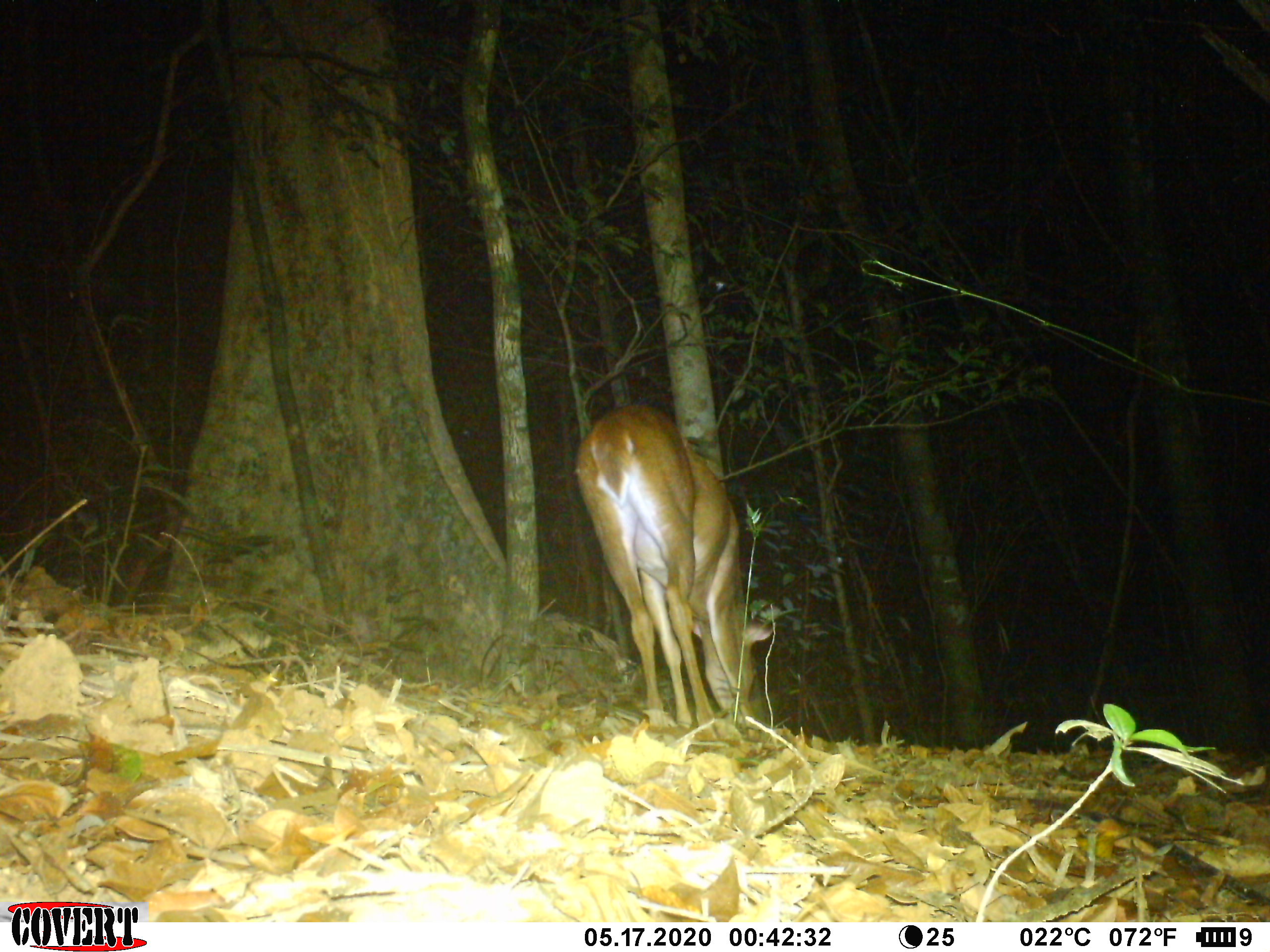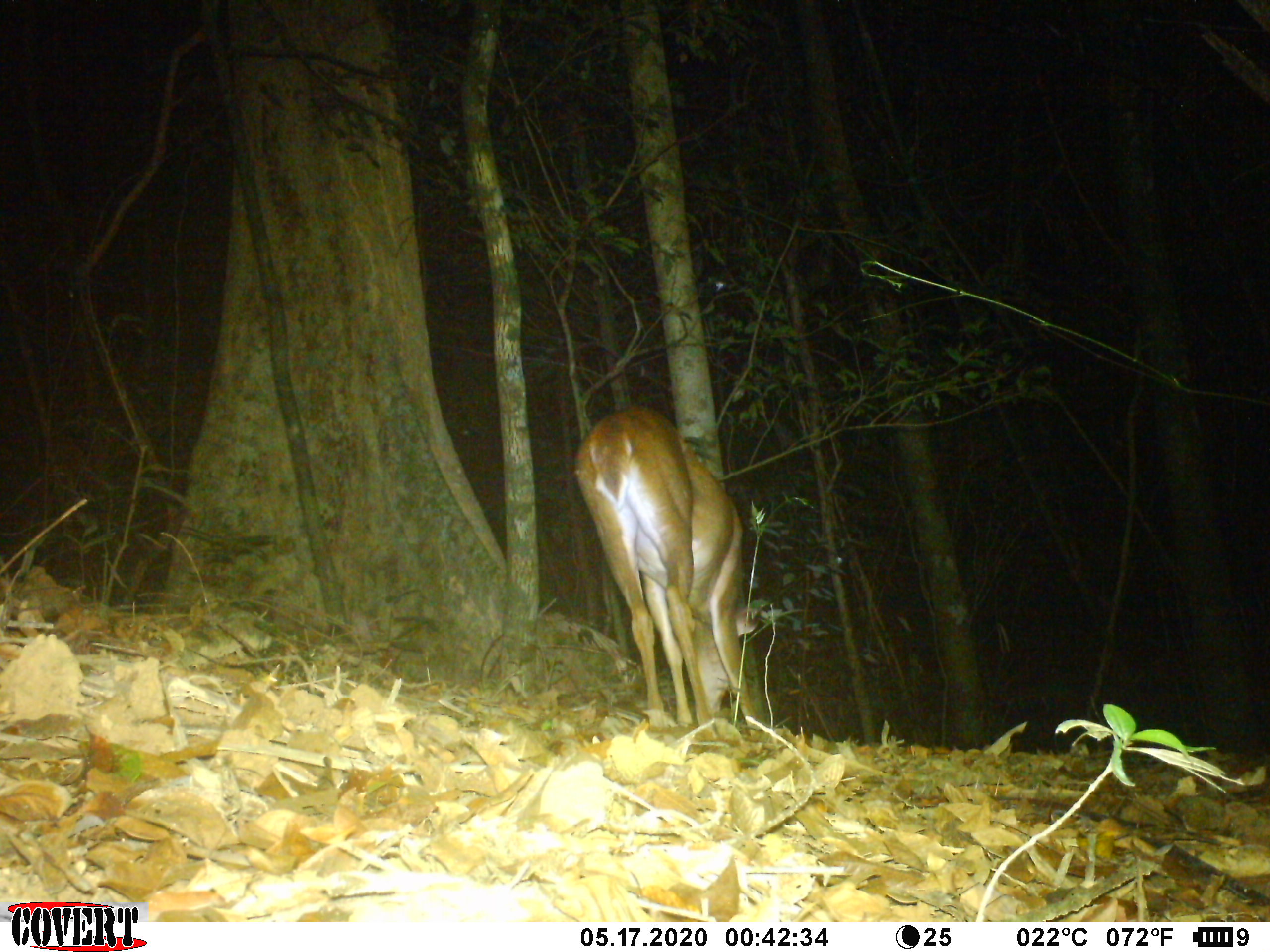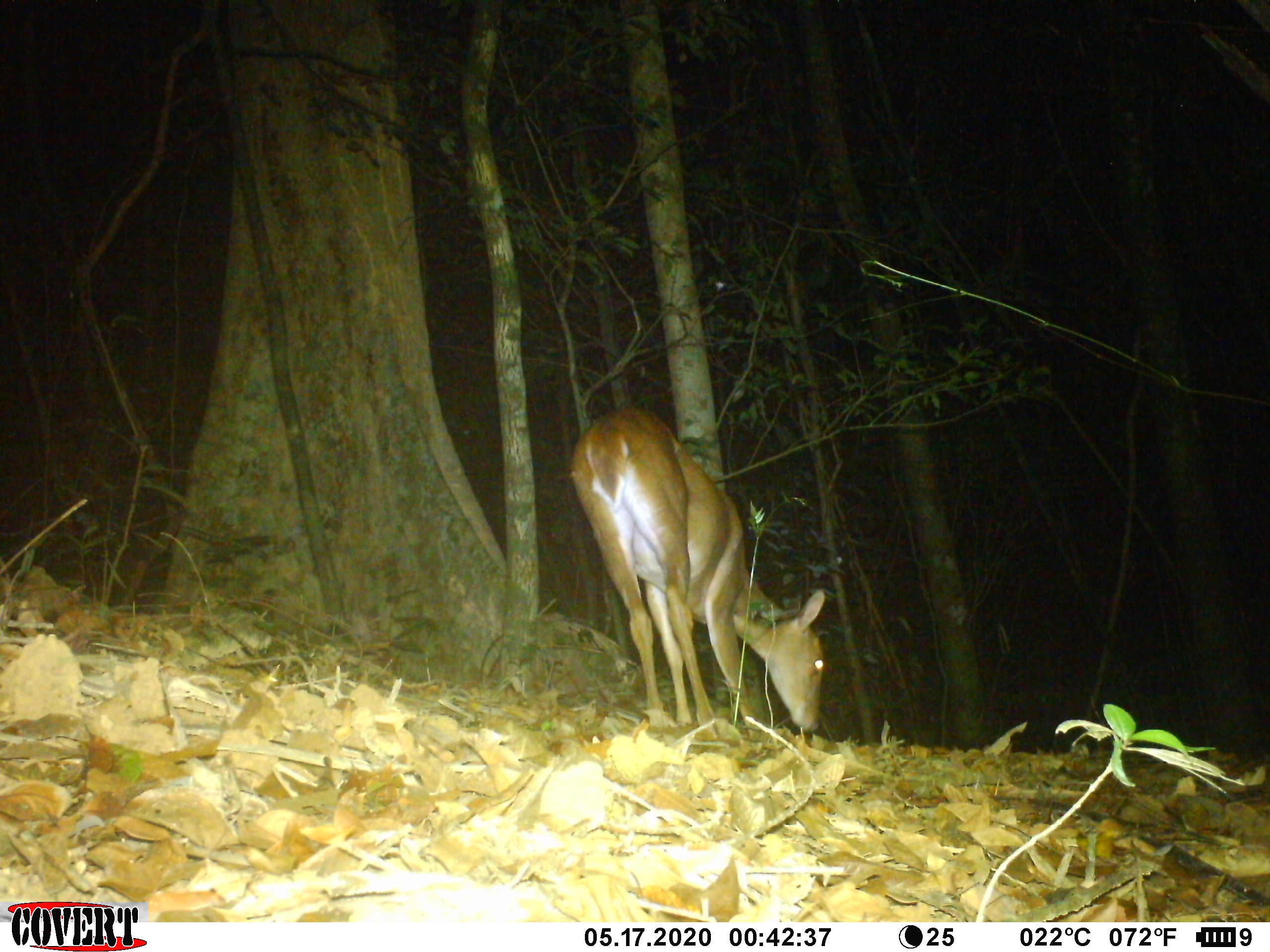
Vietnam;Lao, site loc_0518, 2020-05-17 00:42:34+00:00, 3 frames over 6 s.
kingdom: Animalia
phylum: Chordata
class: Mammalia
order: Artiodactyla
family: Cervidae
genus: Muntiacus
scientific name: Muntiacus vuquangensis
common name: large-antlered muntjac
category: large antlered muntjac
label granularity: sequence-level